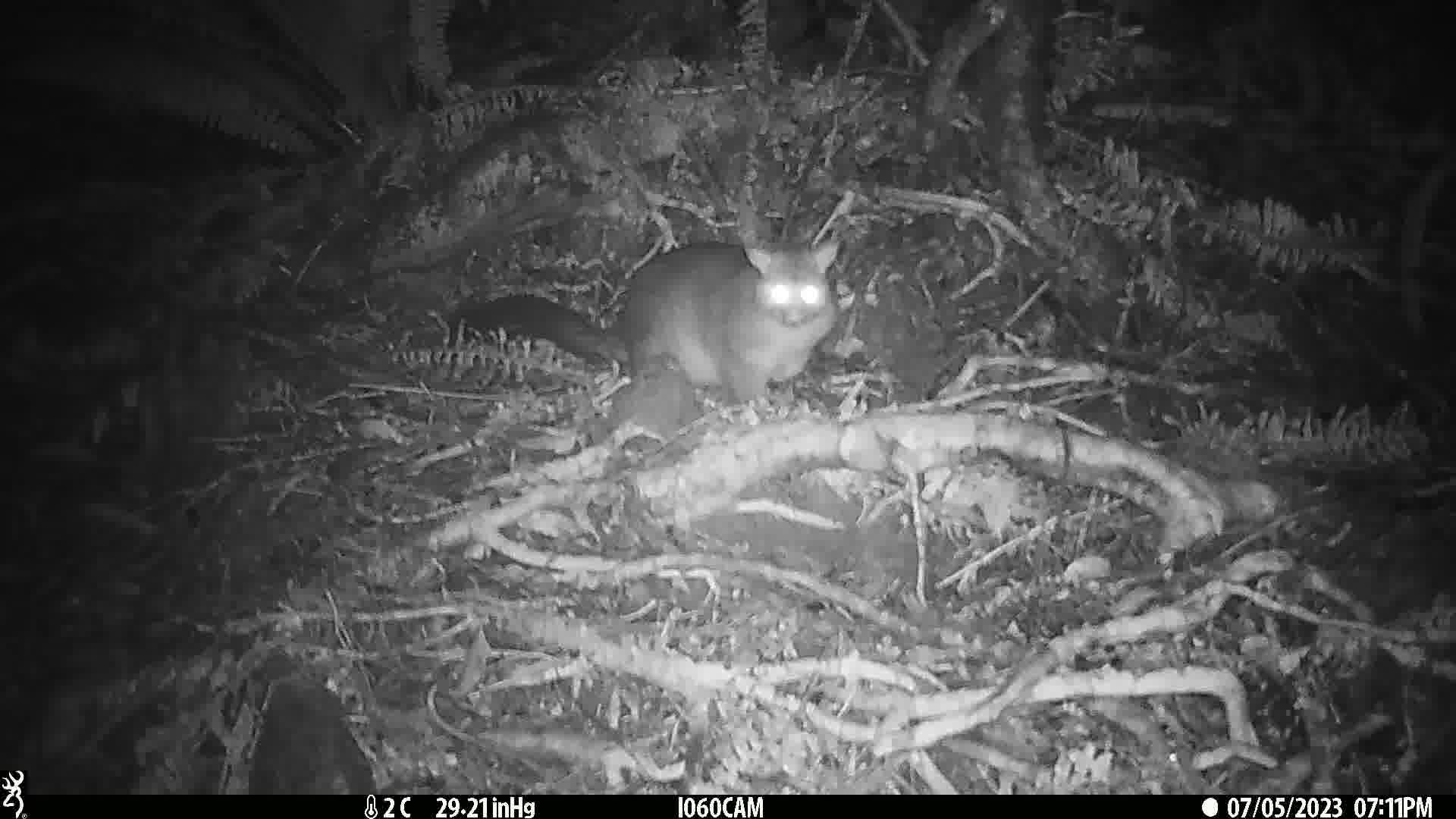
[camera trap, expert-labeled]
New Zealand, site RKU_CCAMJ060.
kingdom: Animalia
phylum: Chordata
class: Mammalia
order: Diprotodontia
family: Phalangeridae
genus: Trichosurus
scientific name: Trichosurus vulpecula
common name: common brushtail possum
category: possum